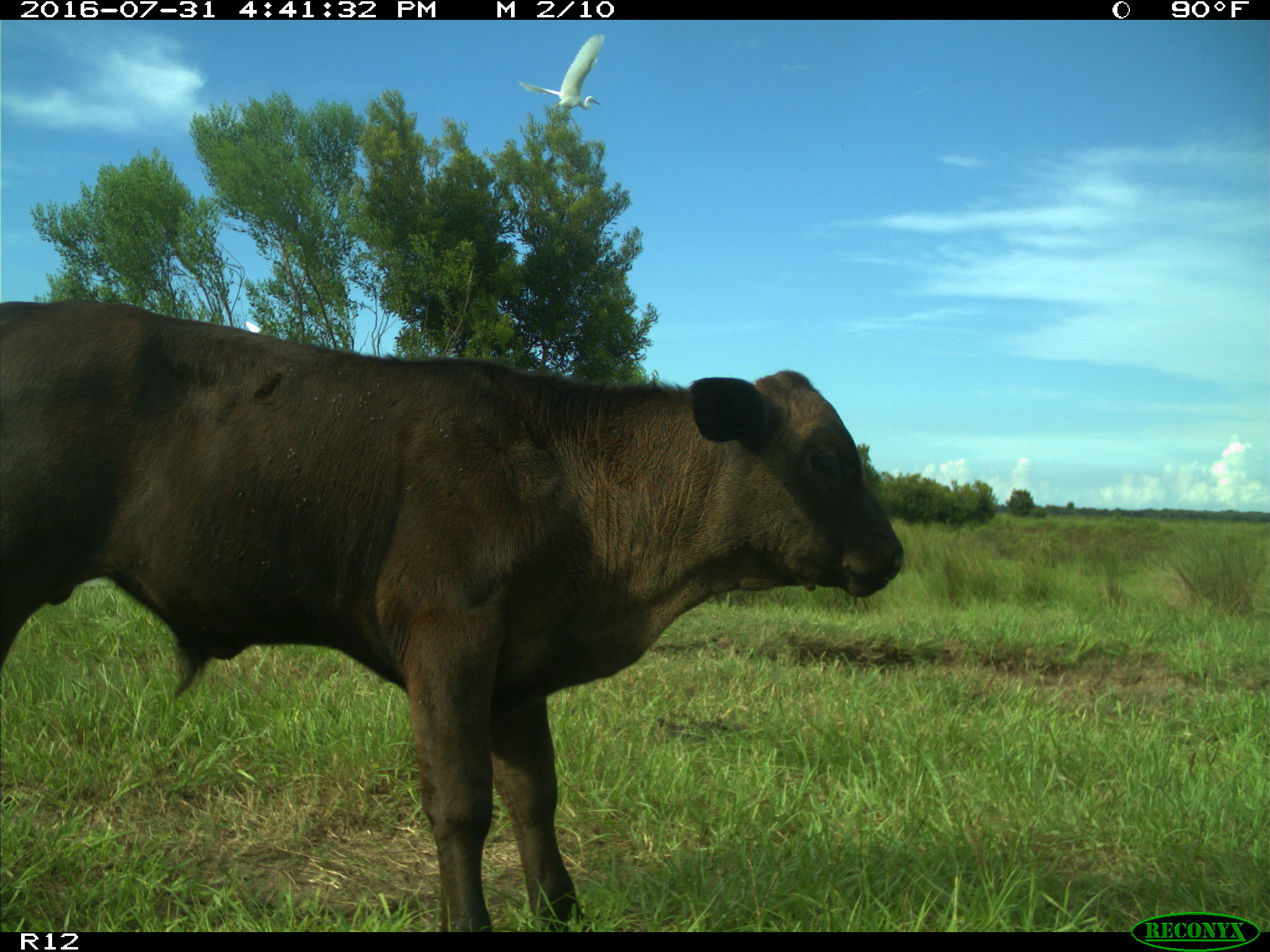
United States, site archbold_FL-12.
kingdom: Animalia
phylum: Chordata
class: Mammalia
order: Artiodactyla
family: Bovidae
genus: Bos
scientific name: Bos taurus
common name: domestic cow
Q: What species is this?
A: Bos taurus (domestic cow).